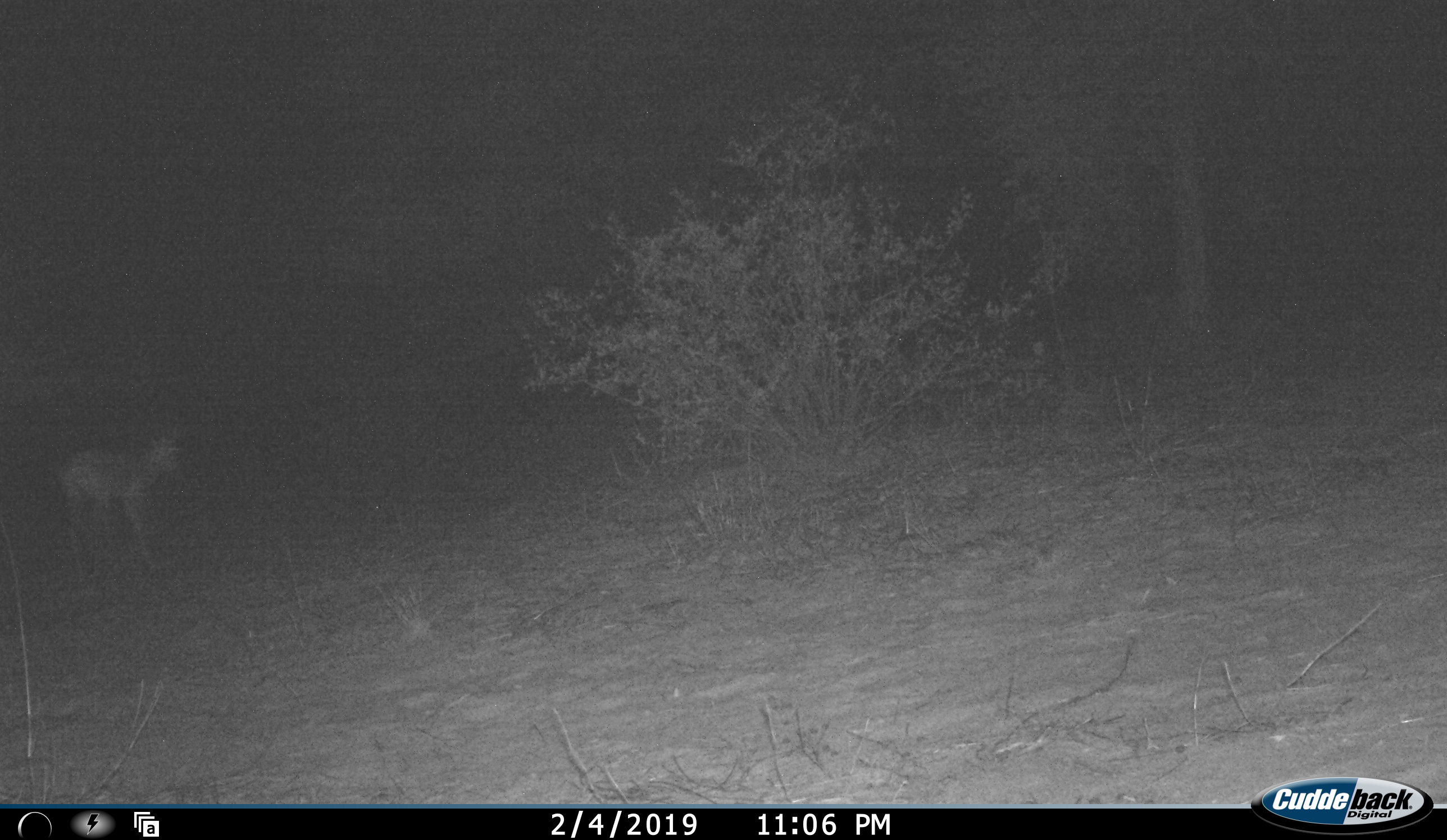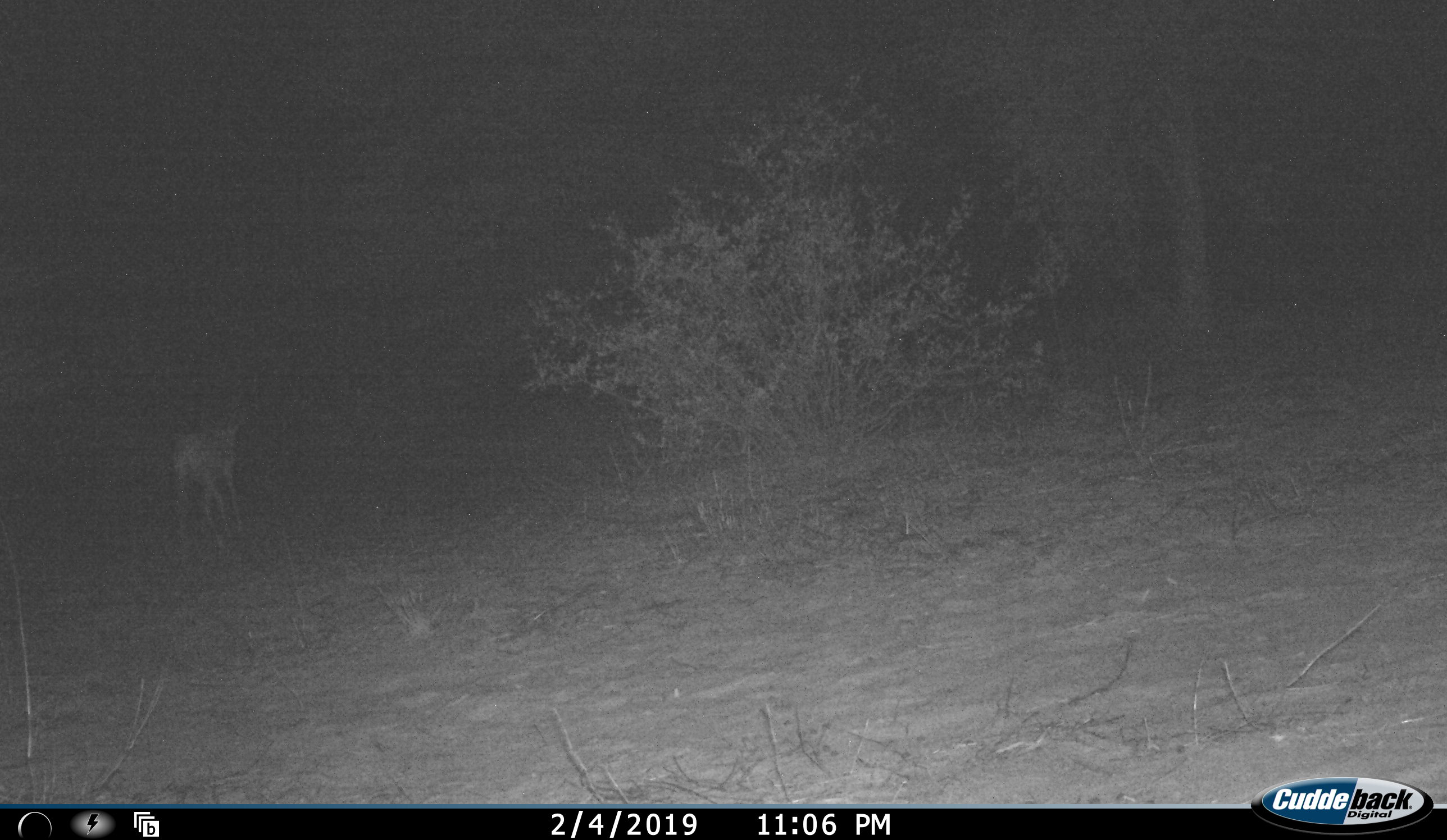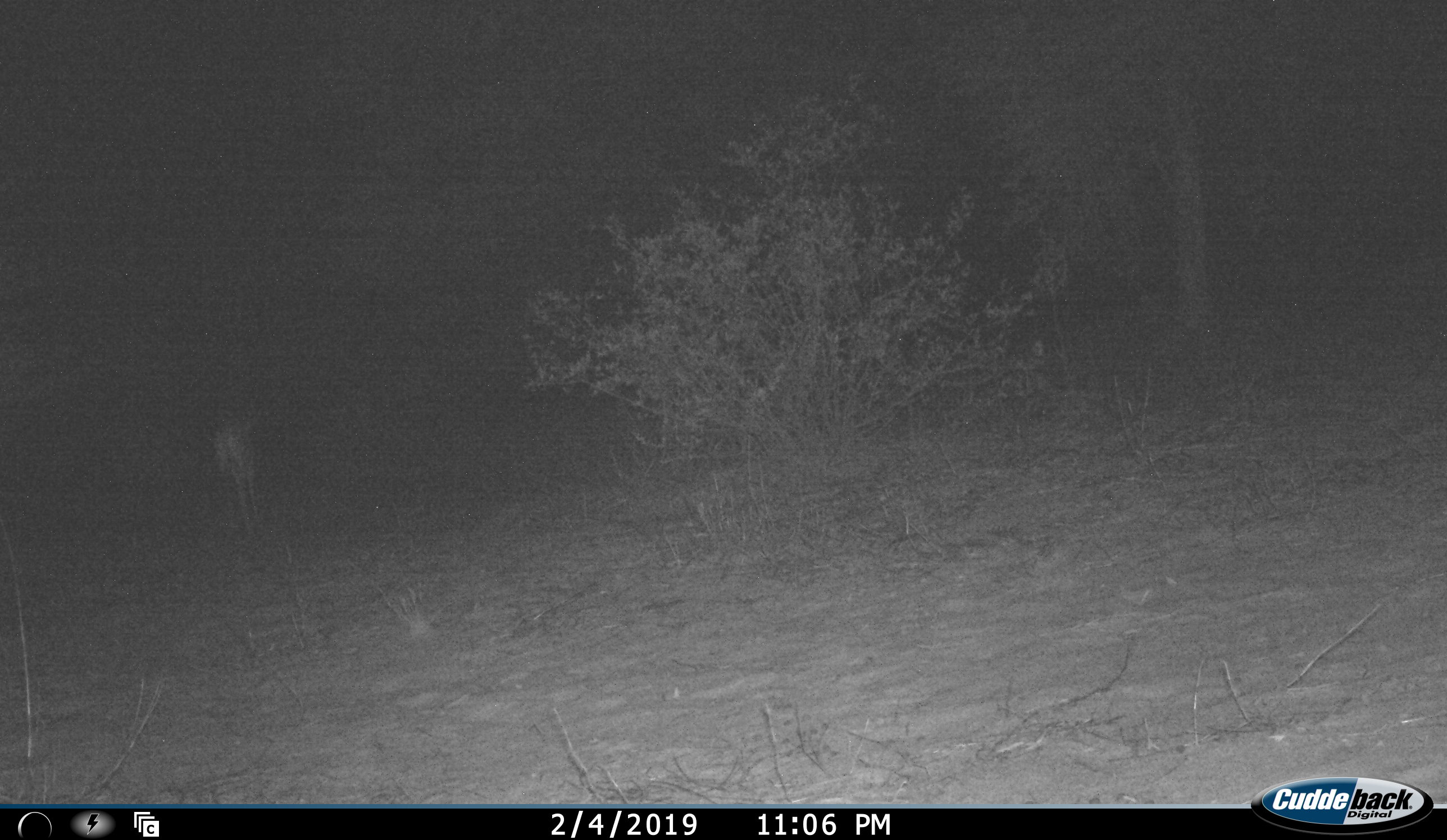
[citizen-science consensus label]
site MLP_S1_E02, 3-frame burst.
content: unidentified animal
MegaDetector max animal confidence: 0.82